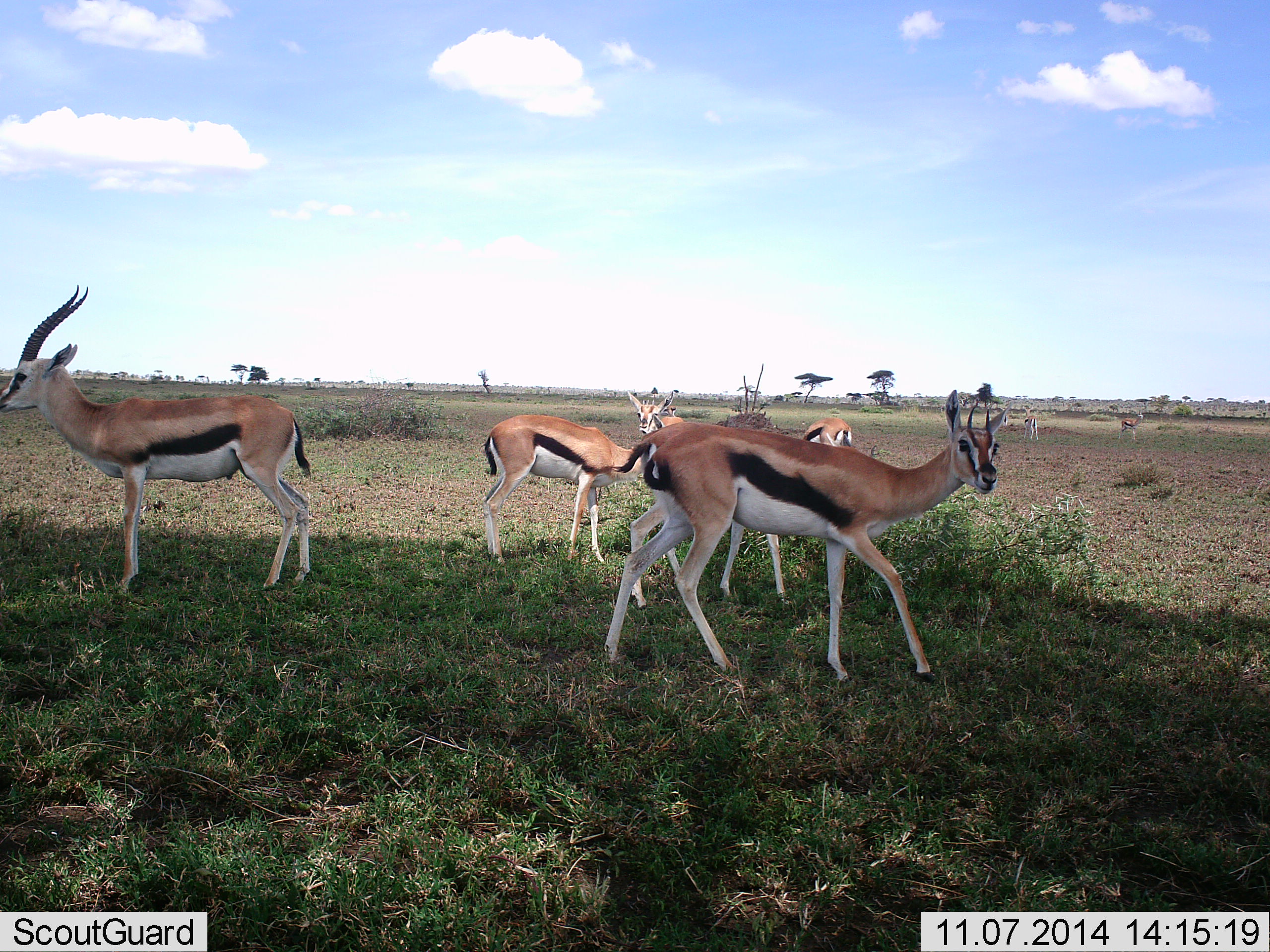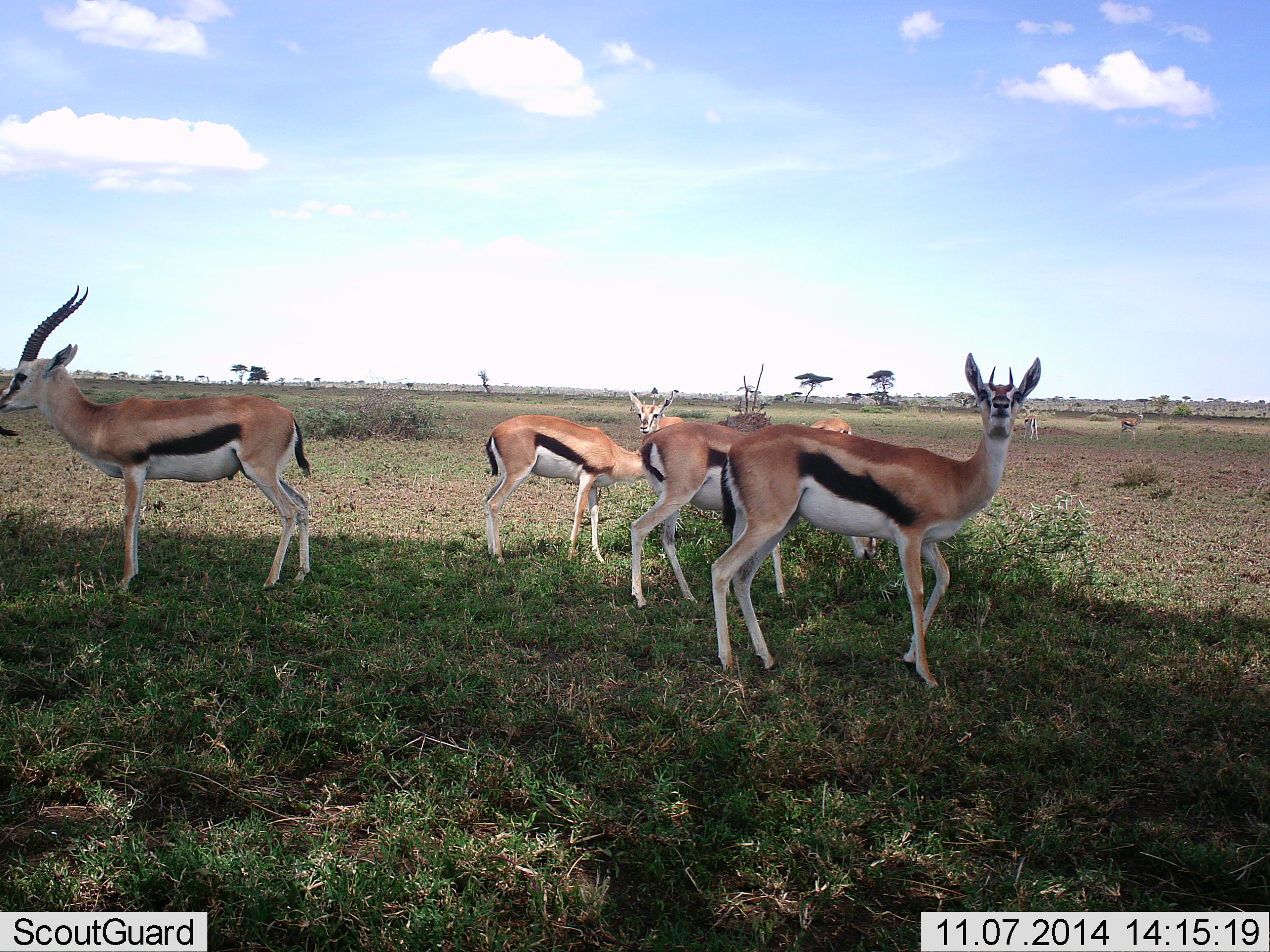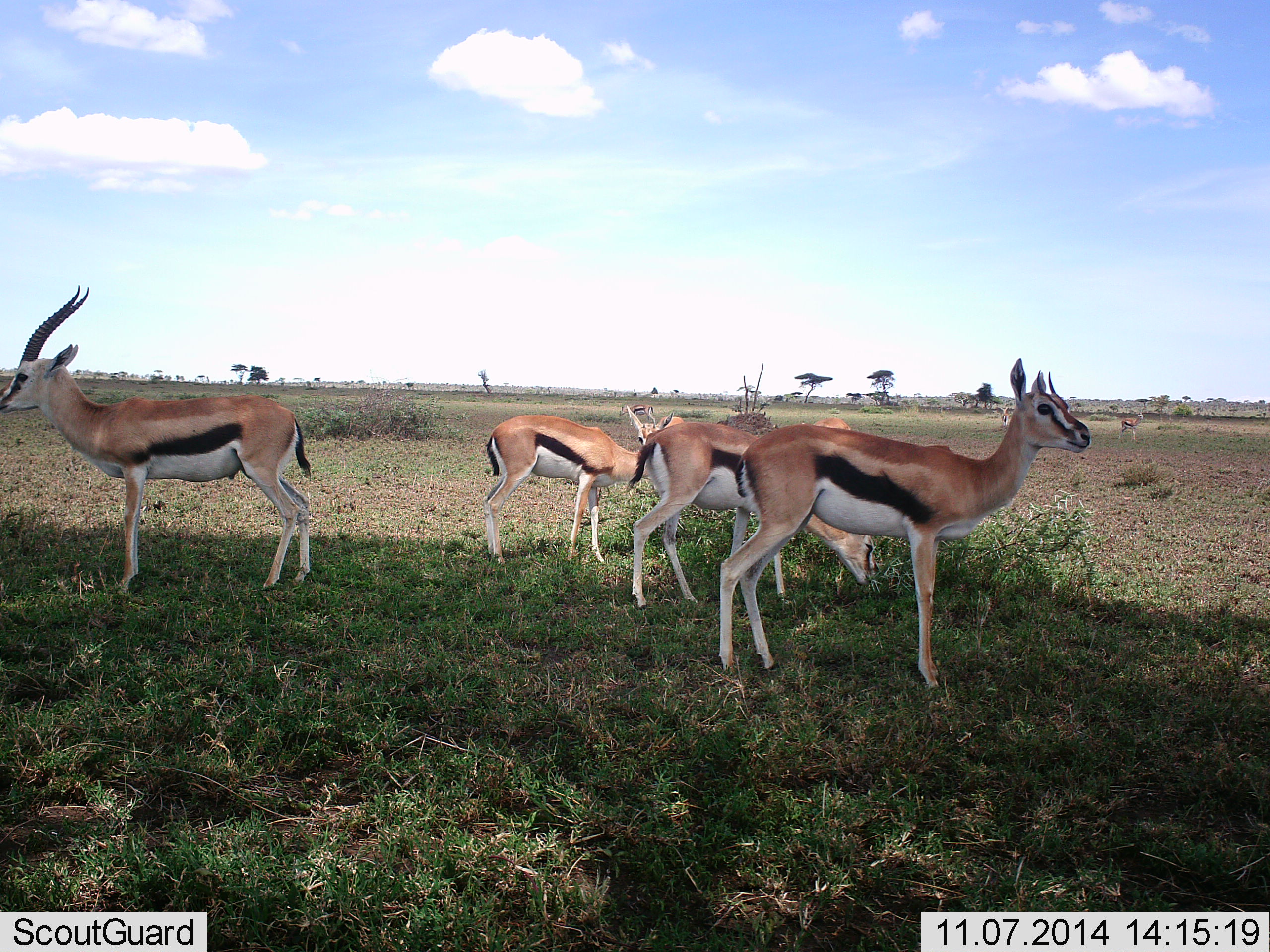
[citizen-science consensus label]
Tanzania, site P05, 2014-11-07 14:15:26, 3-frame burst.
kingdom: Animalia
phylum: Chordata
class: Mammalia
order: Artiodactyla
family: Bovidae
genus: Eudorcas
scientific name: Eudorcas thomsonii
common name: thomson's gazelle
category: gazellethomsons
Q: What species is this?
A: Gazellethomsons (thomson's gazelle) (Eudorcas thomsonii).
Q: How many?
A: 7.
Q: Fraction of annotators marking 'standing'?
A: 90%.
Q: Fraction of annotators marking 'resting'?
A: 0%.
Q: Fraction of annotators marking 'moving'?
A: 20%.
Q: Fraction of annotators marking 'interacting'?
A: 0%.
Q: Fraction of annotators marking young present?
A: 0%.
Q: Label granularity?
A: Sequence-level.